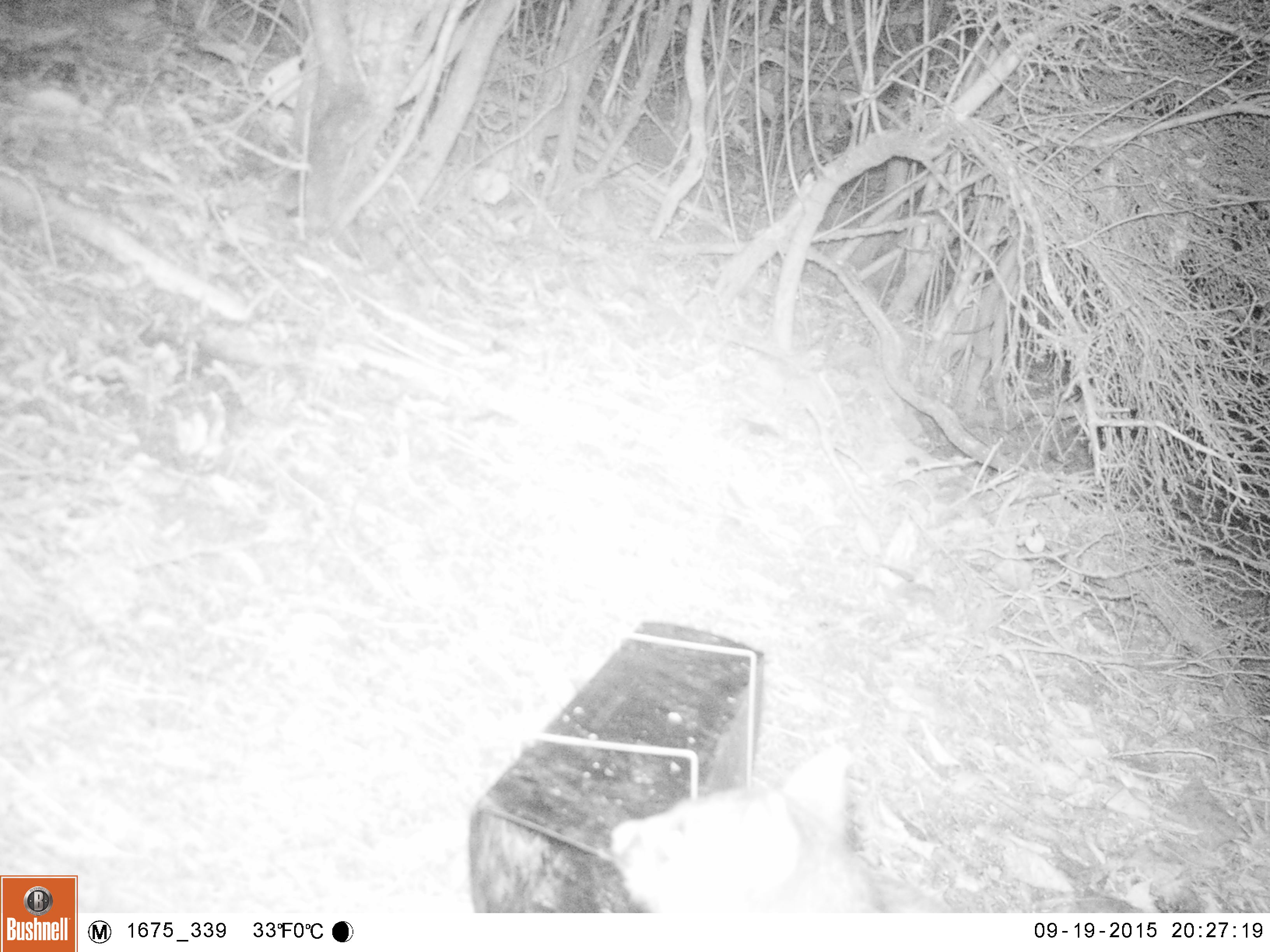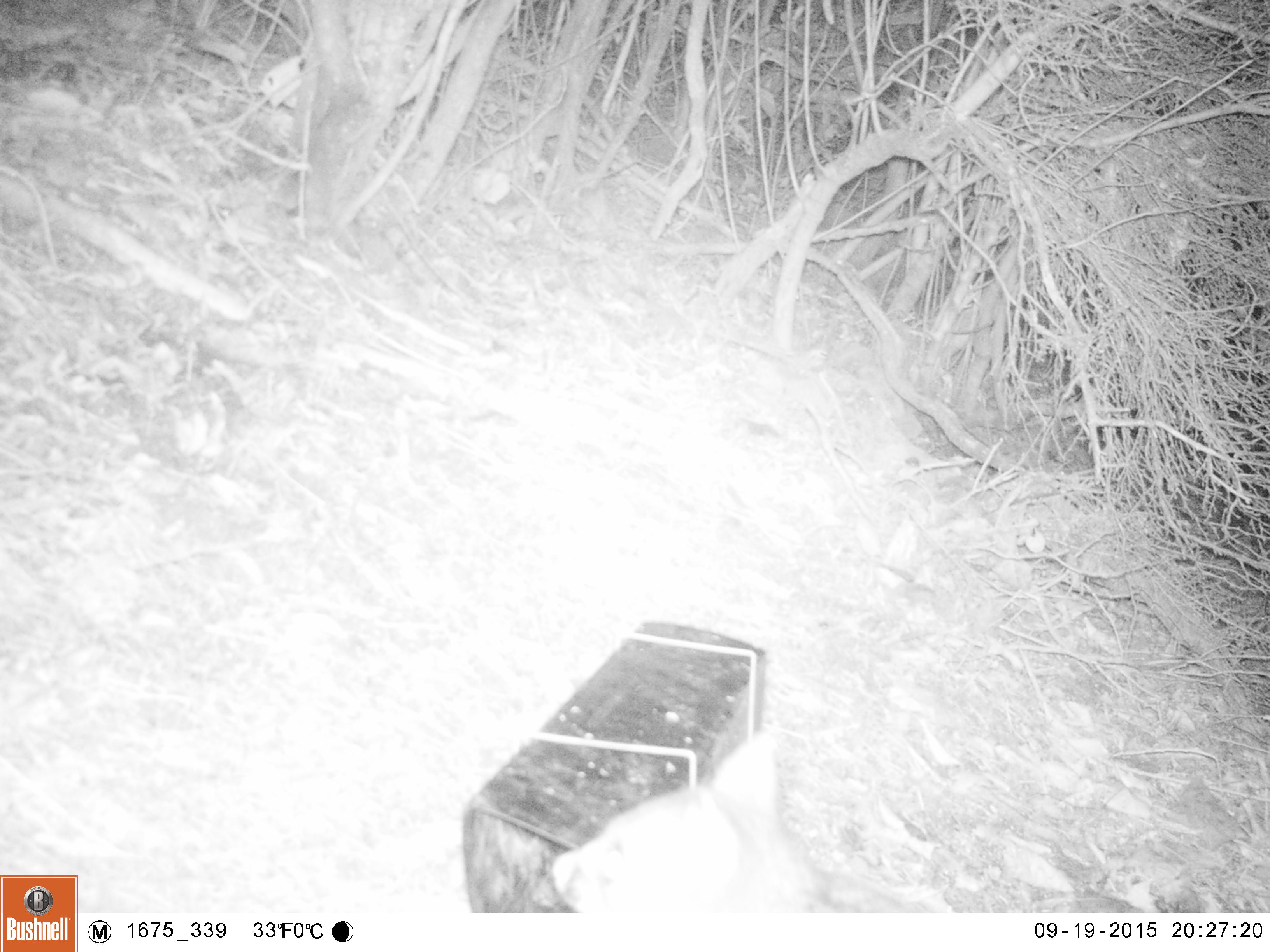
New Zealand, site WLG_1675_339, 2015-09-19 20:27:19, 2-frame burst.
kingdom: Animalia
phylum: Chordata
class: Mammalia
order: Diprotodontia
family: Phalangeridae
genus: Trichosurus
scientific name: Trichosurus vulpecula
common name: common brushtail possum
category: possum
Possum (common brushtail possum) (Trichosurus vulpecula).